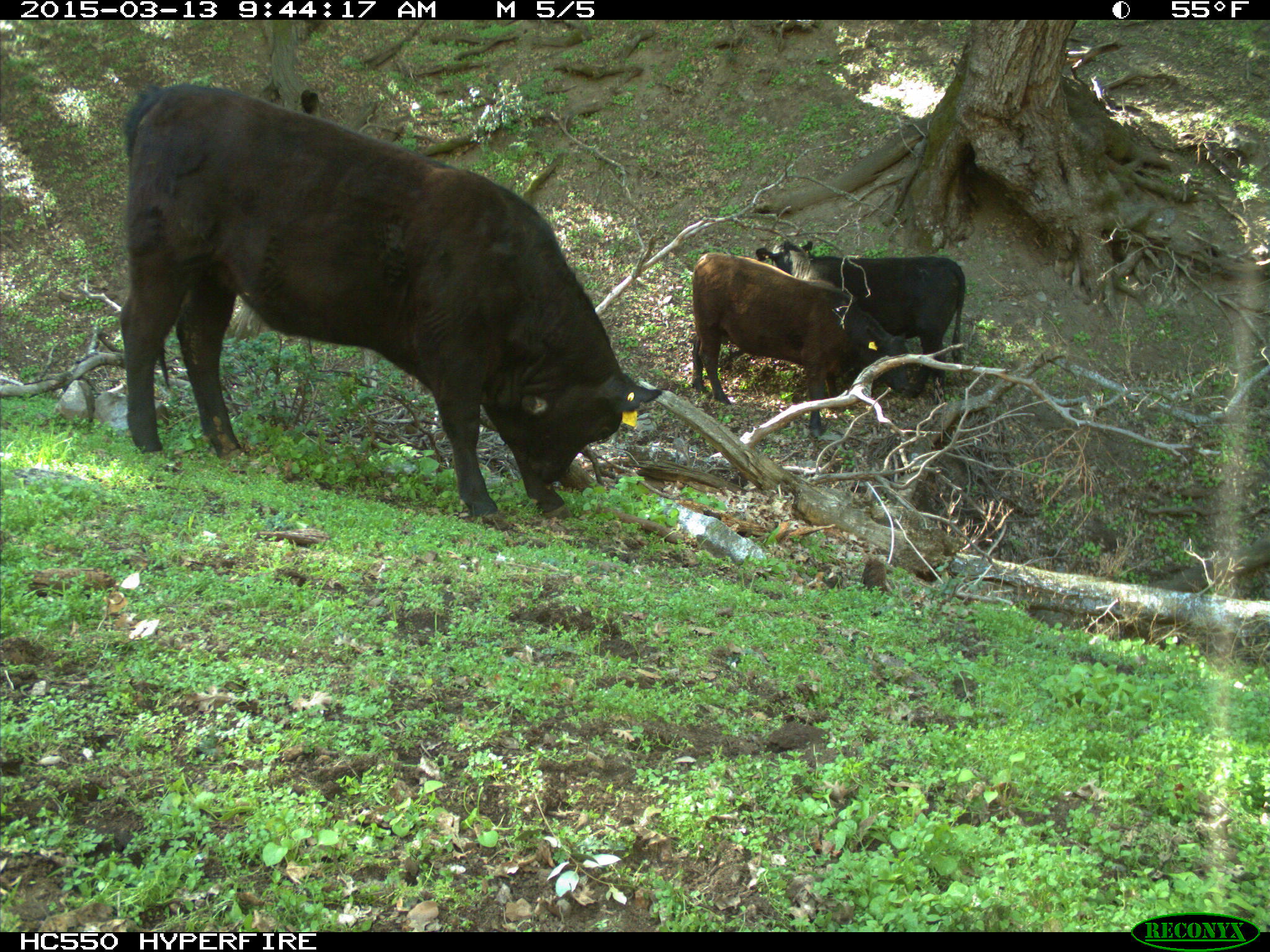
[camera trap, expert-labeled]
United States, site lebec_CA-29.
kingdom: Animalia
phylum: Chordata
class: Mammalia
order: Artiodactyla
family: Bovidae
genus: Bos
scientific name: Bos taurus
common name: domestic cow